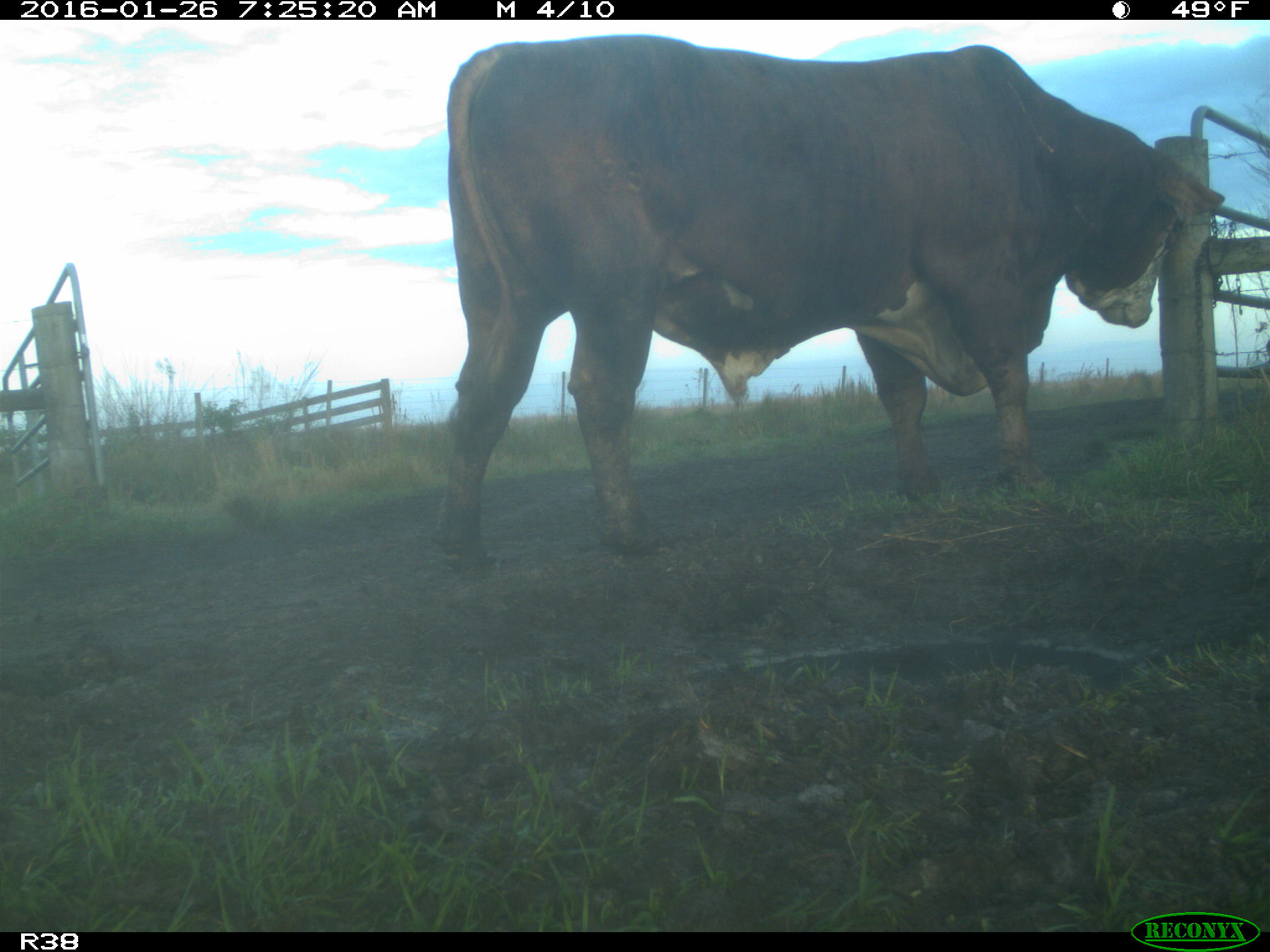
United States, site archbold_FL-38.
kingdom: Animalia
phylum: Chordata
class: Mammalia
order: Artiodactyla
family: Bovidae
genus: Bos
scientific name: Bos taurus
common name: domestic cow